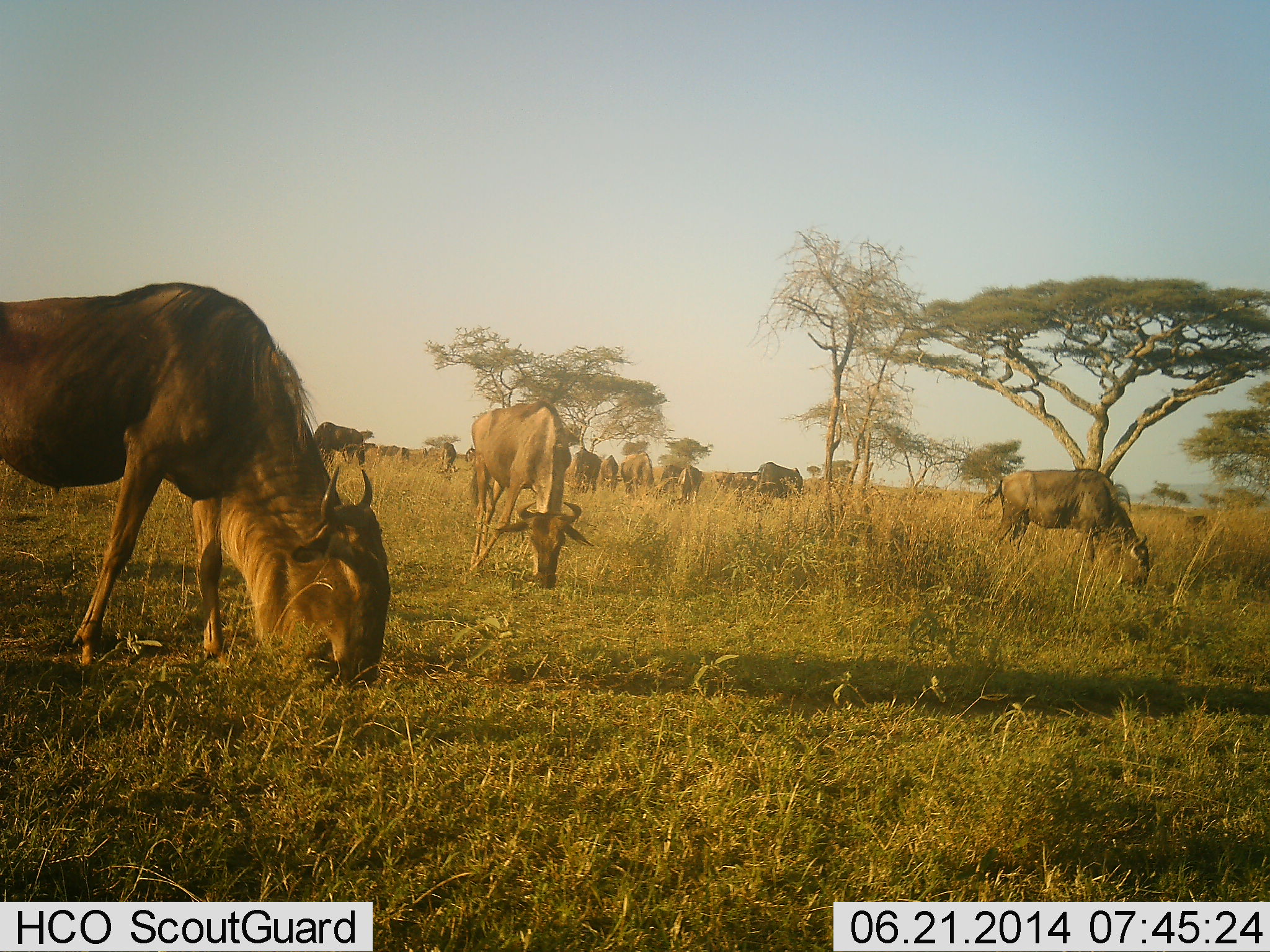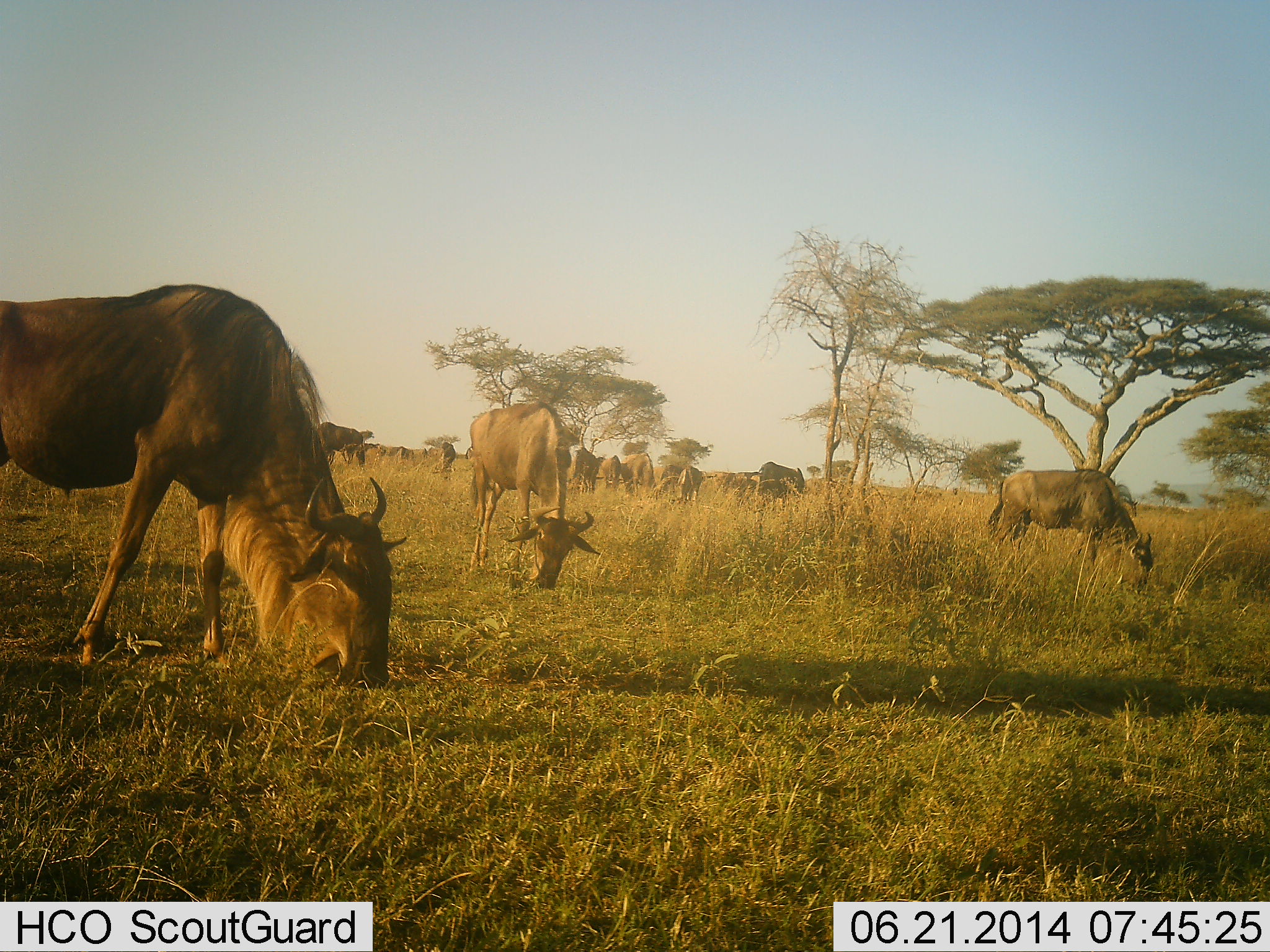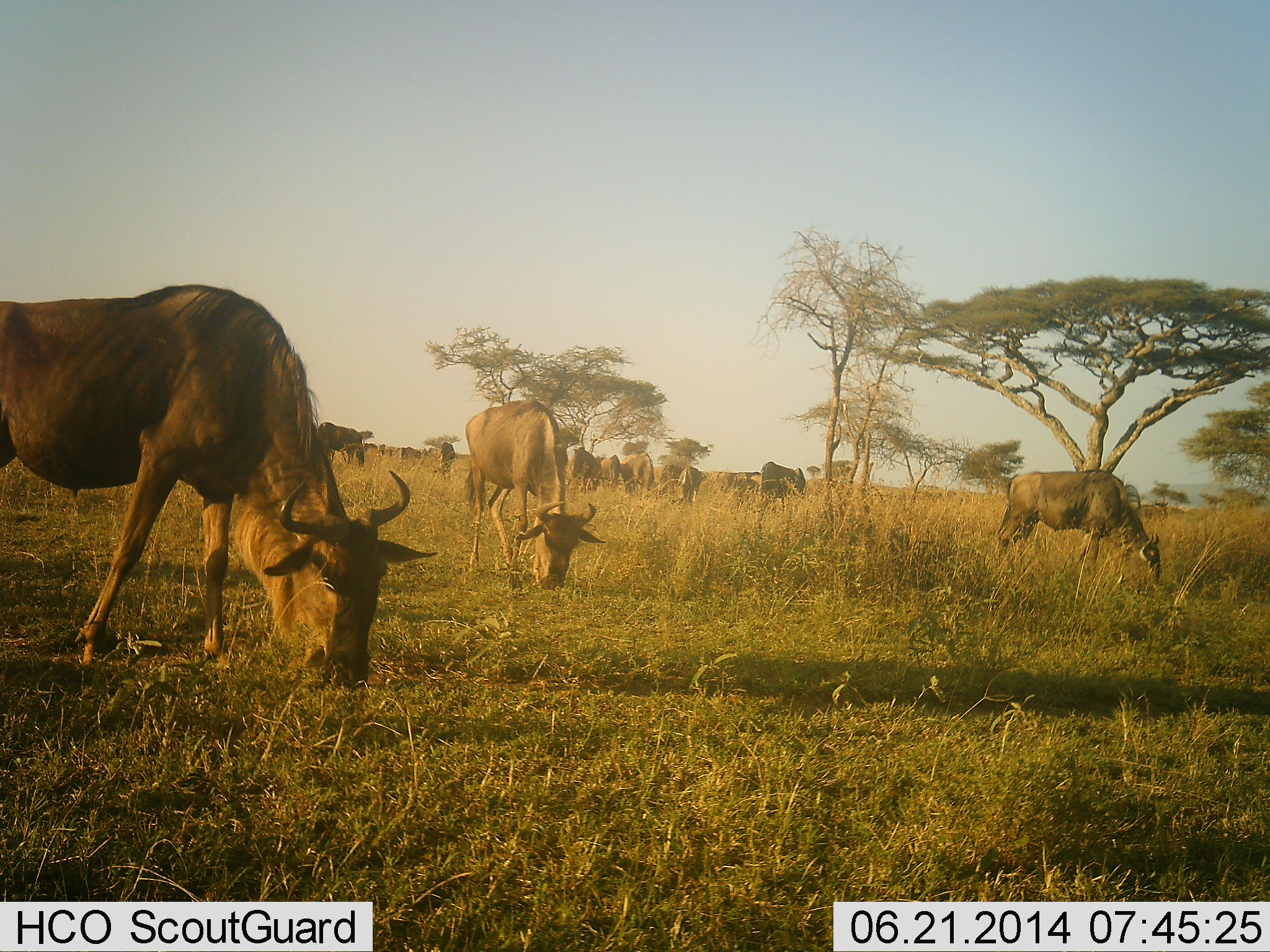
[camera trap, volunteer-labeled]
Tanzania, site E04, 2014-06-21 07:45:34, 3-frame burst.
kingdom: Animalia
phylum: Chordata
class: Mammalia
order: Artiodactyla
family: Bovidae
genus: Connochaetes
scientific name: Connochaetes taurinus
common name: blue wildebeest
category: wildebeest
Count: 11-50.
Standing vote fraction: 40%.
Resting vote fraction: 0%.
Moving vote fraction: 10%.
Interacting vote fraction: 0%.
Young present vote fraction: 0%.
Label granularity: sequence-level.